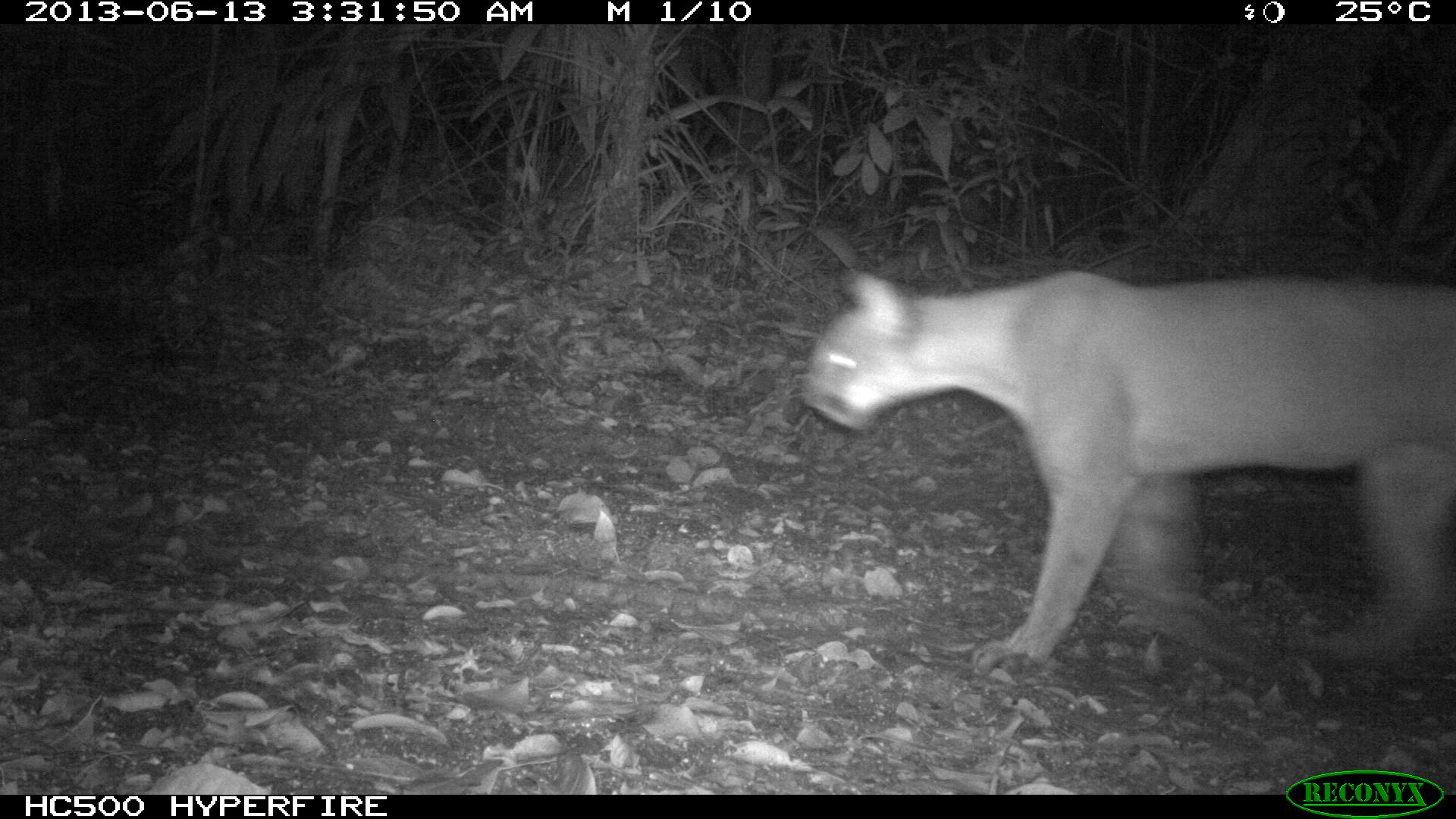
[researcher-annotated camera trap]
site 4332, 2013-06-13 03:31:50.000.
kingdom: Animalia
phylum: Chordata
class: Mammalia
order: Carnivora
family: Felidae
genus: Puma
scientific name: Puma concolor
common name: mountain lion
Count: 1.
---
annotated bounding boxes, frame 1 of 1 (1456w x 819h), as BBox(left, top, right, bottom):
puma concolor: BBox(794, 266, 1456, 679)